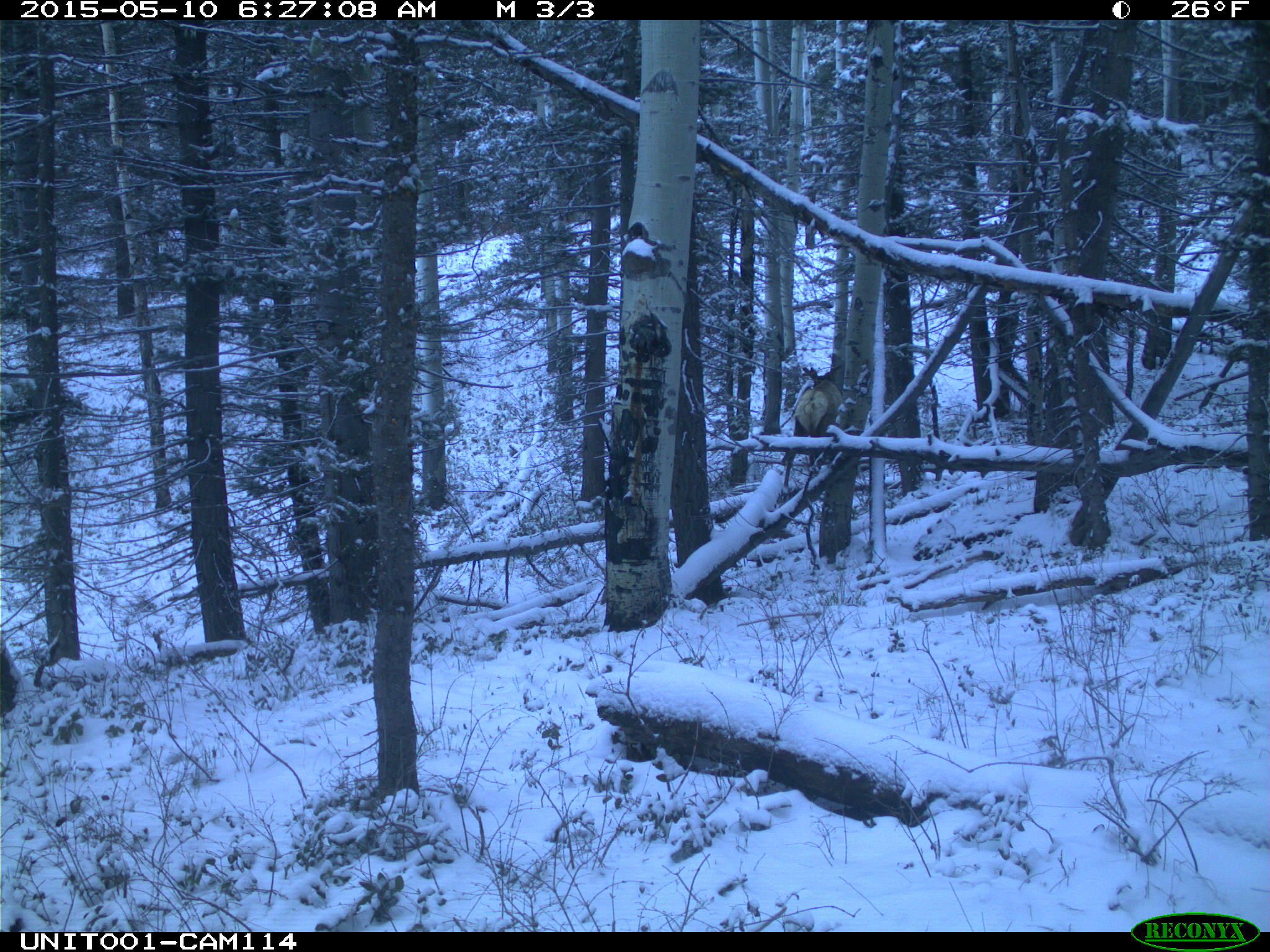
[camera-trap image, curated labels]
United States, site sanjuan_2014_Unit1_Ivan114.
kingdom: Animalia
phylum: Chordata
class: Mammalia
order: Artiodactyla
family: Cervidae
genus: Cervus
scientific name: Cervus elaphus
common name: red deer